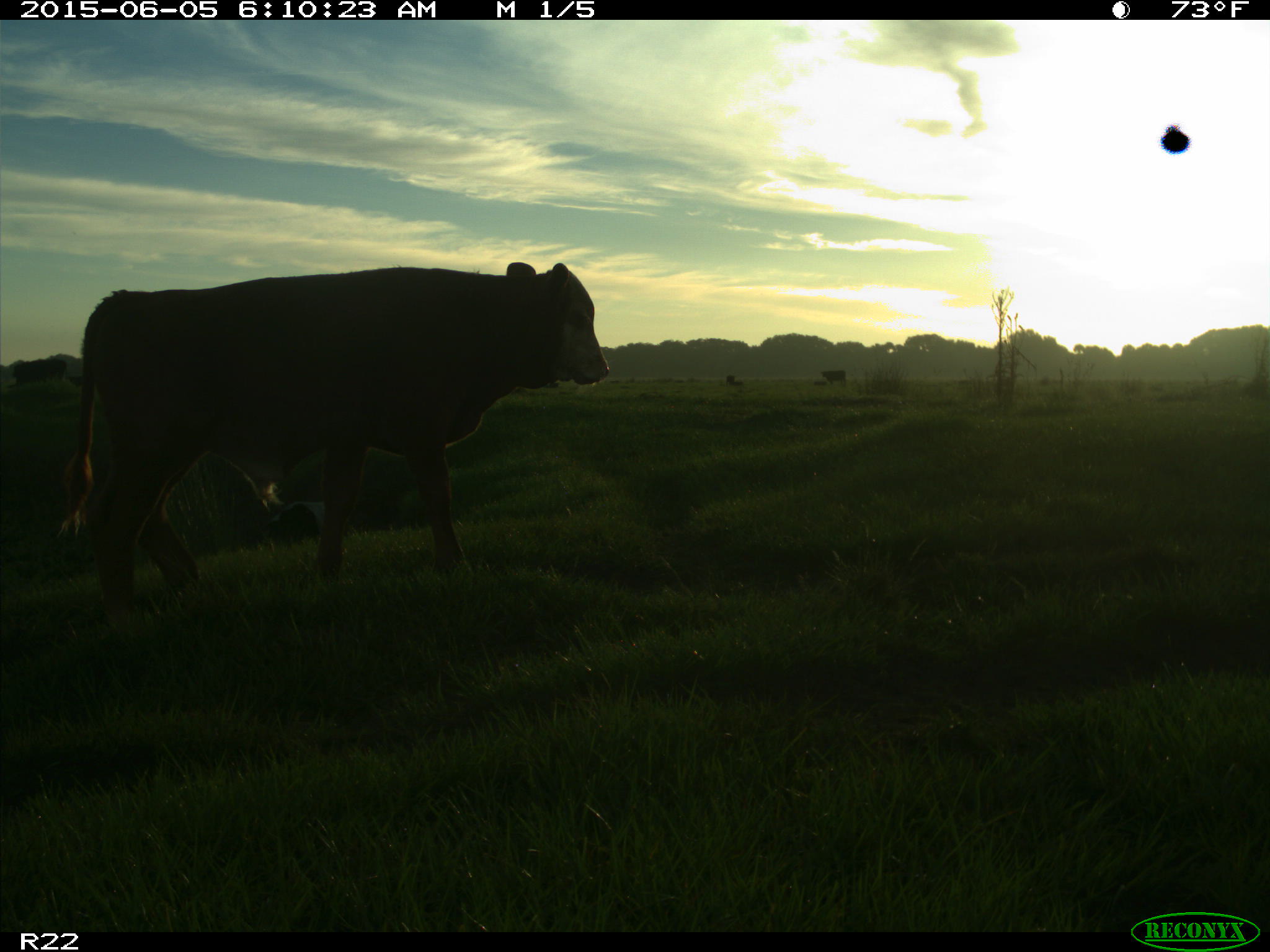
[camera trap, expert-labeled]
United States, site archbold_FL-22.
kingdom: Animalia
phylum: Chordata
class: Mammalia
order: Cingulata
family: Dasypodidae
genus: Dasypus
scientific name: Dasypus novemcinctus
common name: nine-banded armadillo